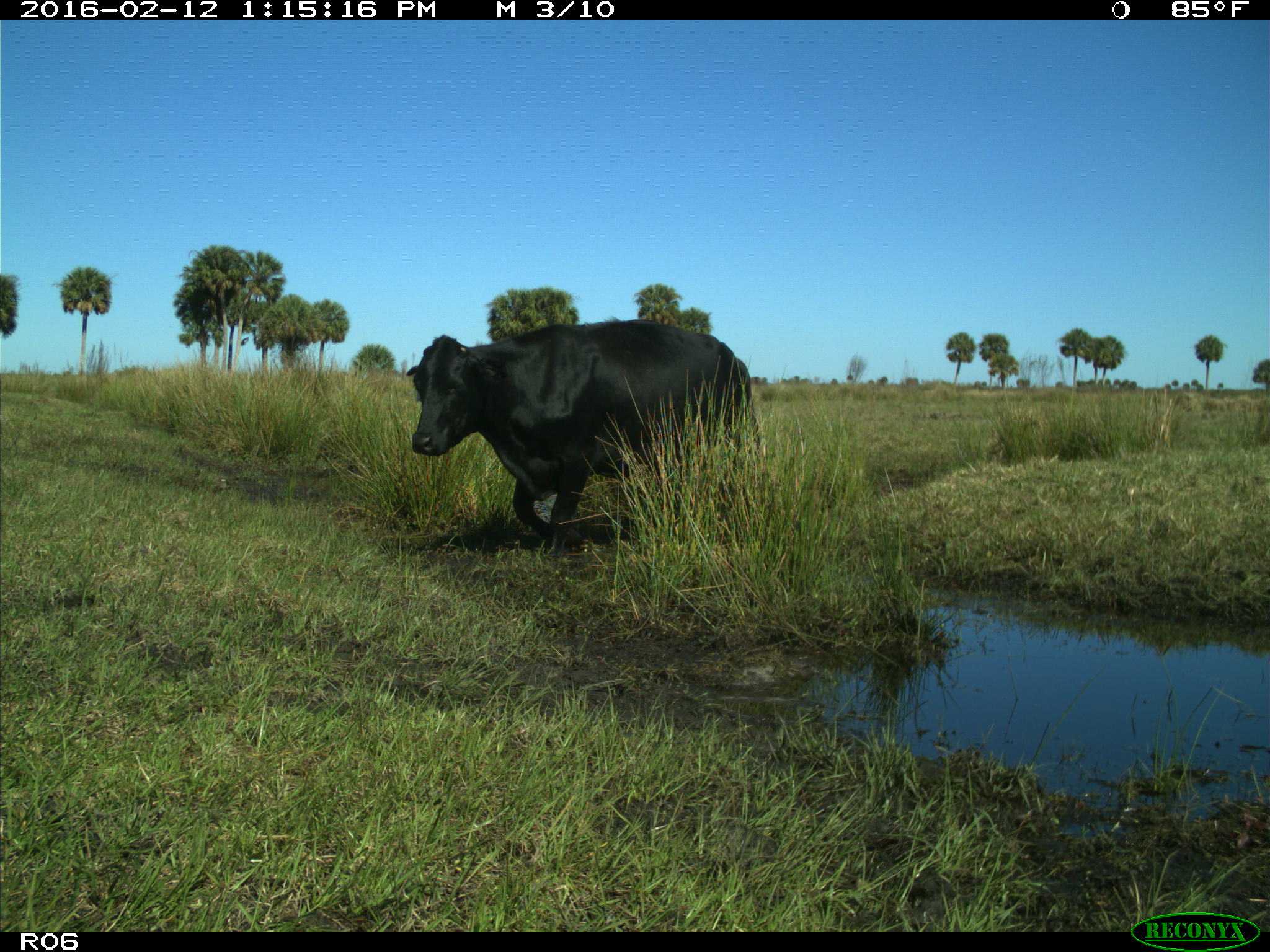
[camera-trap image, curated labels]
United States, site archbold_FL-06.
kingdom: Animalia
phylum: Chordata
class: Mammalia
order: Artiodactyla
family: Bovidae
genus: Bos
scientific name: Bos taurus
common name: domestic cow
Bos taurus (domestic cow).